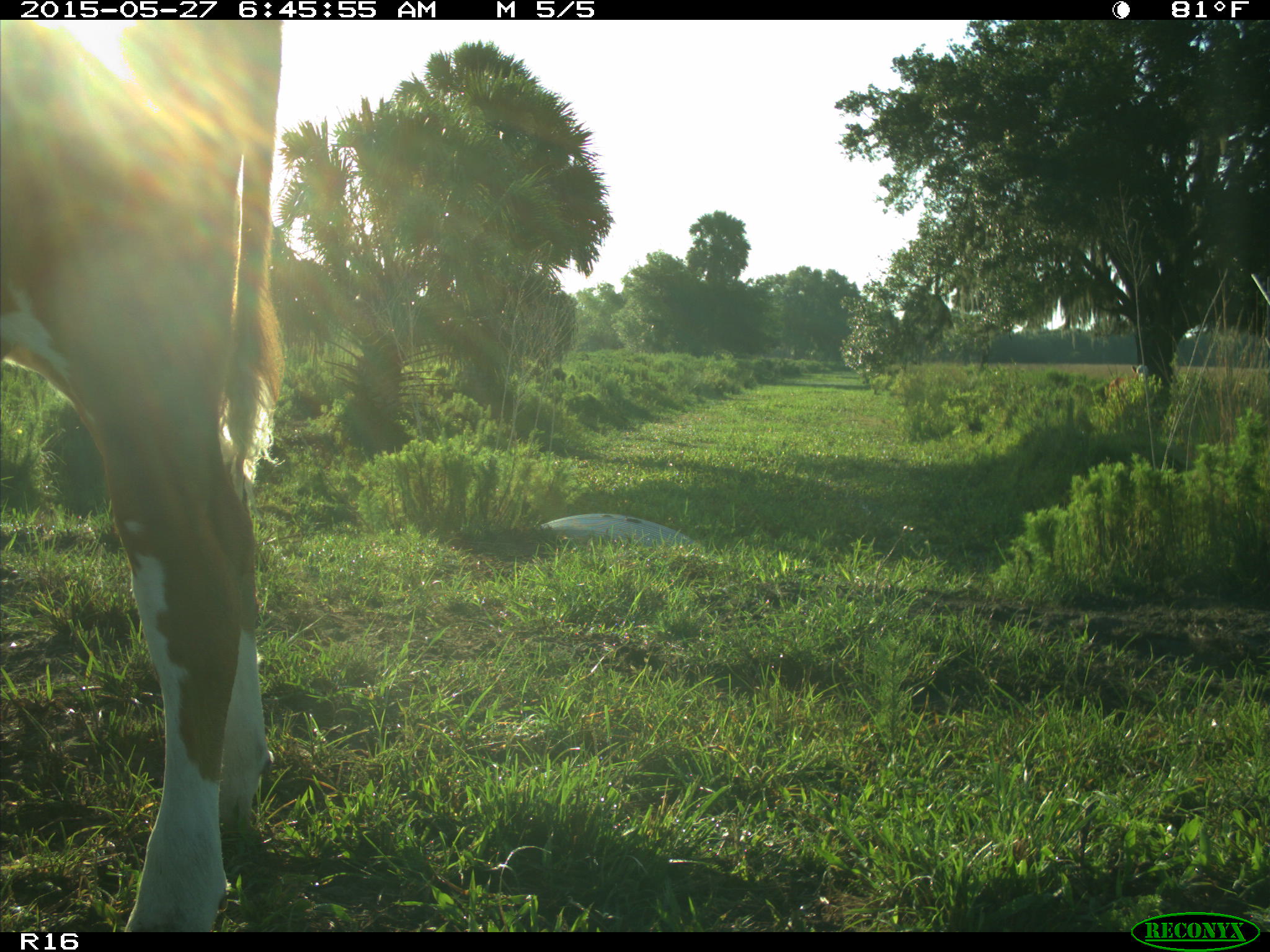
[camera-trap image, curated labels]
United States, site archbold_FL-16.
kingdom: Animalia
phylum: Chordata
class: Mammalia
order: Artiodactyla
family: Bovidae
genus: Bos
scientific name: Bos taurus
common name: domestic cow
Bos taurus (domestic cow).